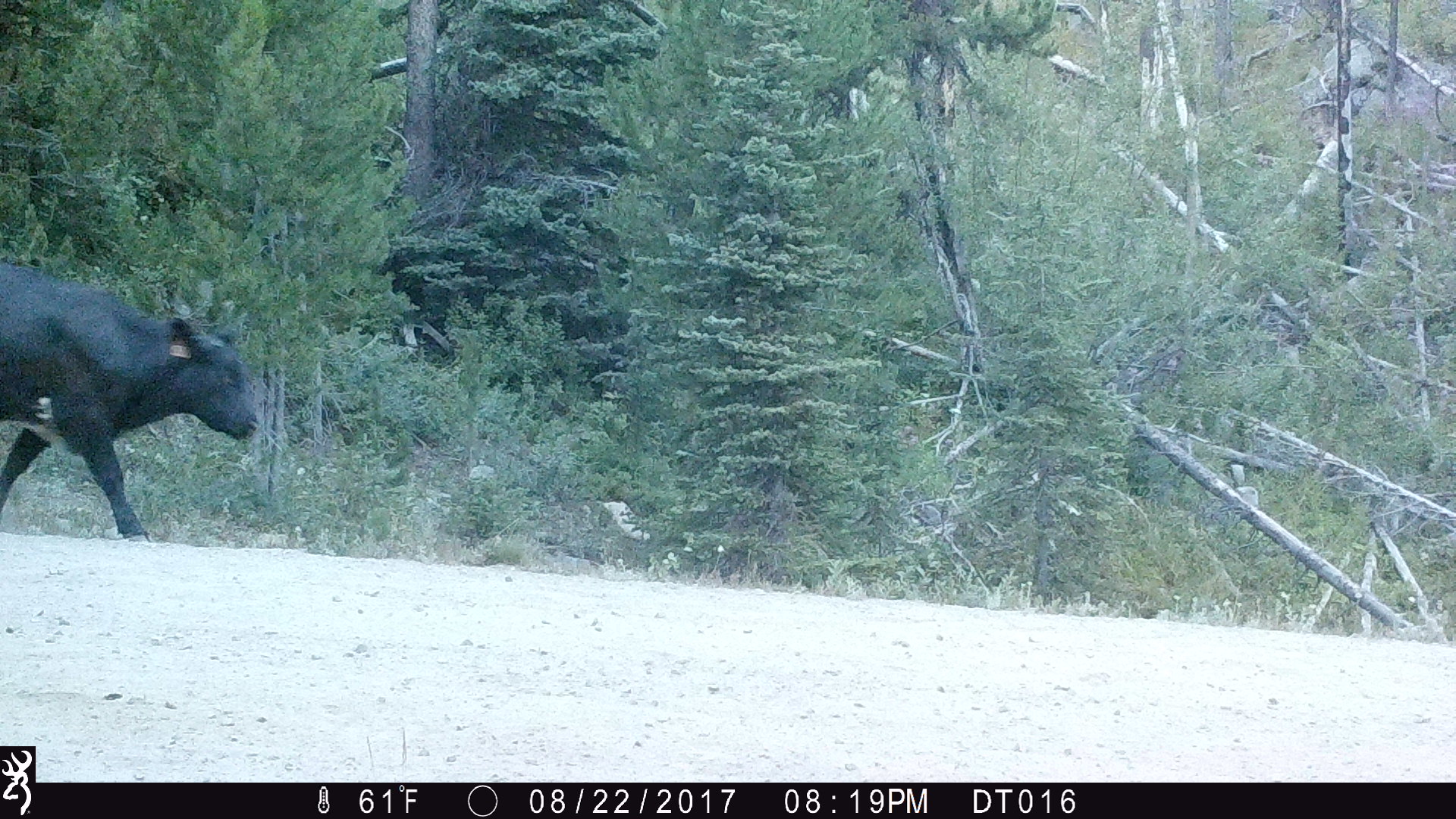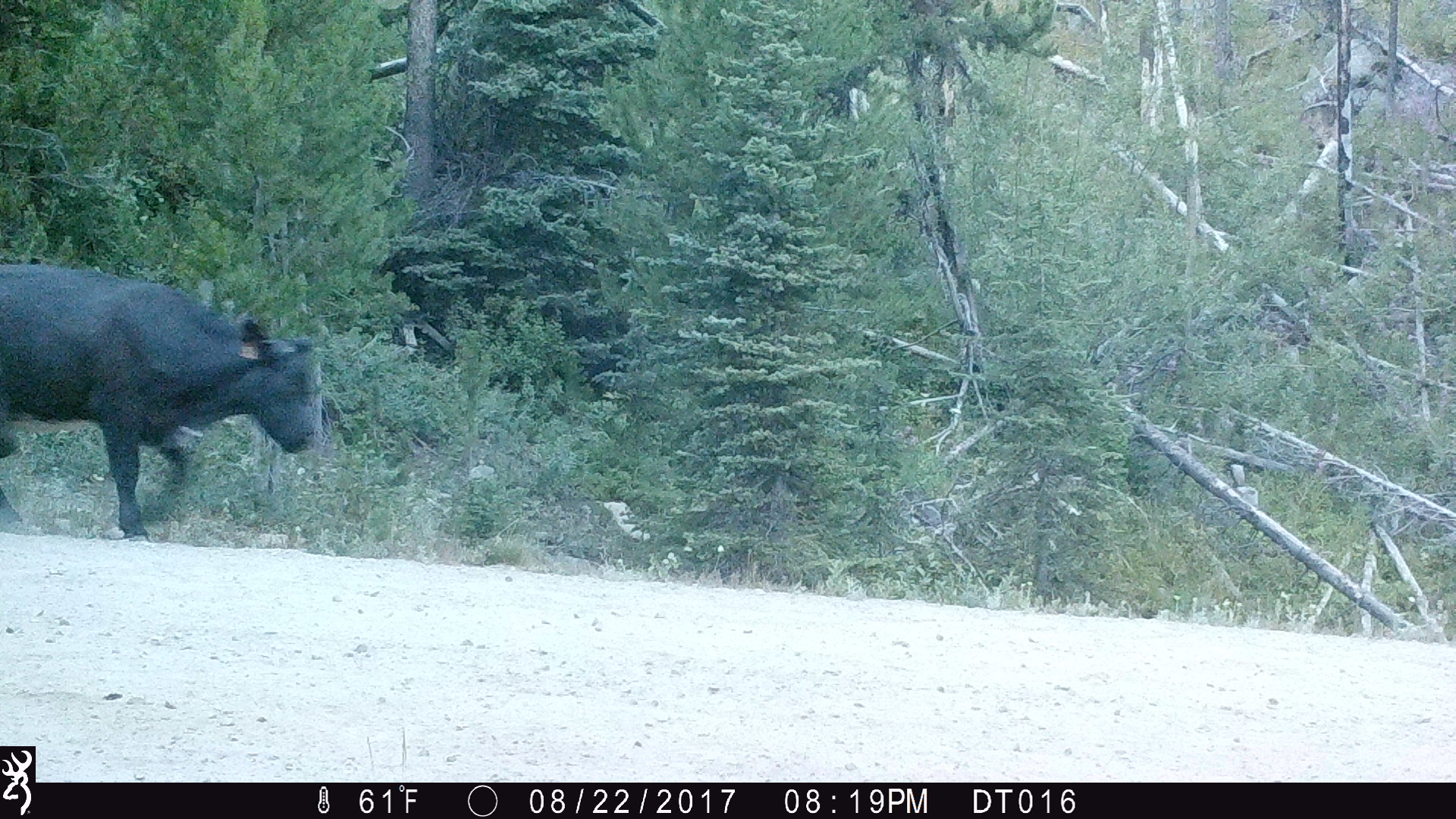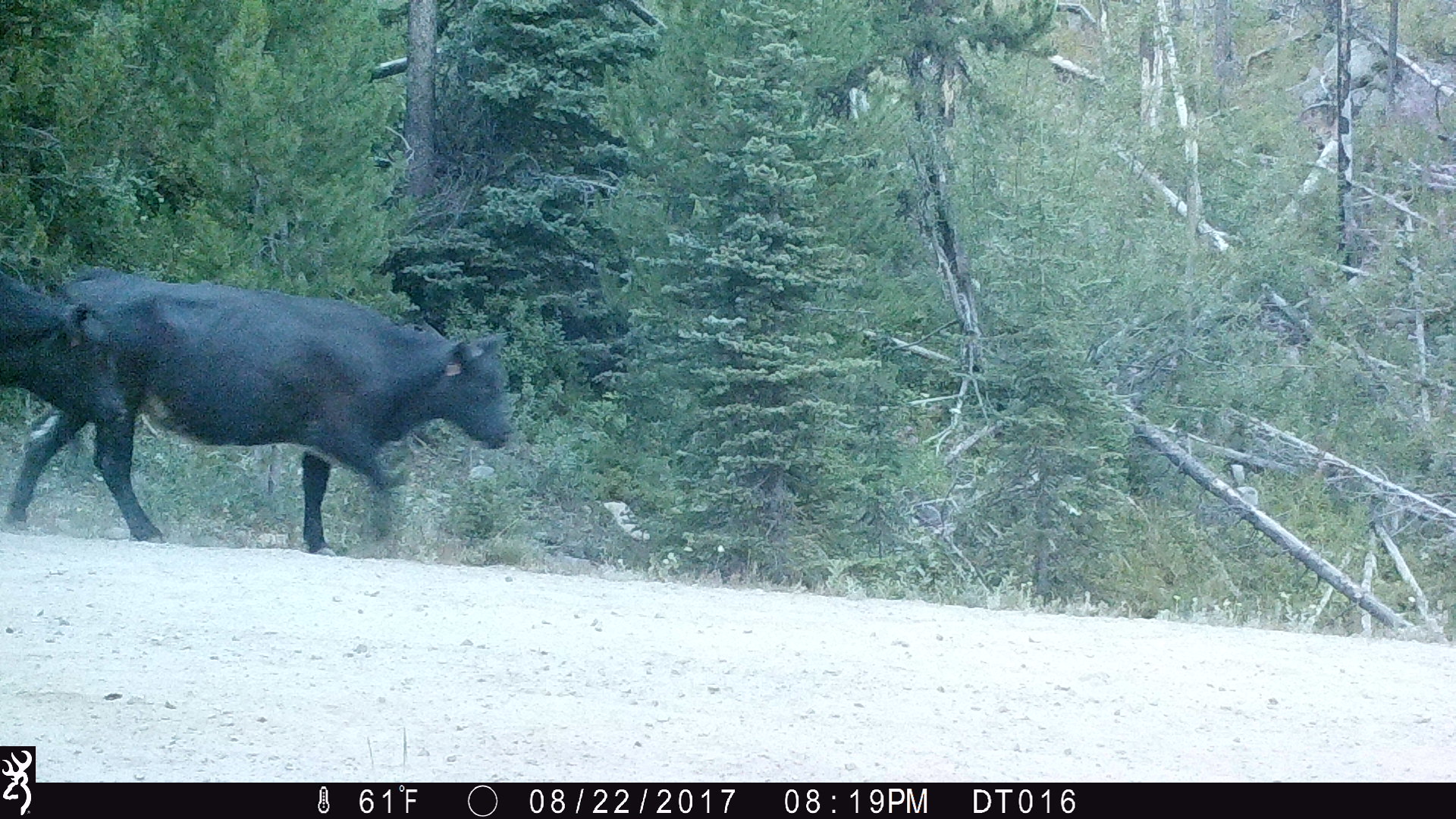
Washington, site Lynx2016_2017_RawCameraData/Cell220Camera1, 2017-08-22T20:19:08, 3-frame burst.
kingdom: Animalia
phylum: Chordata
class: Mammalia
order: Artiodactyla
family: Bovidae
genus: Bos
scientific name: Bos taurus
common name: domestic cattle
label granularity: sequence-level